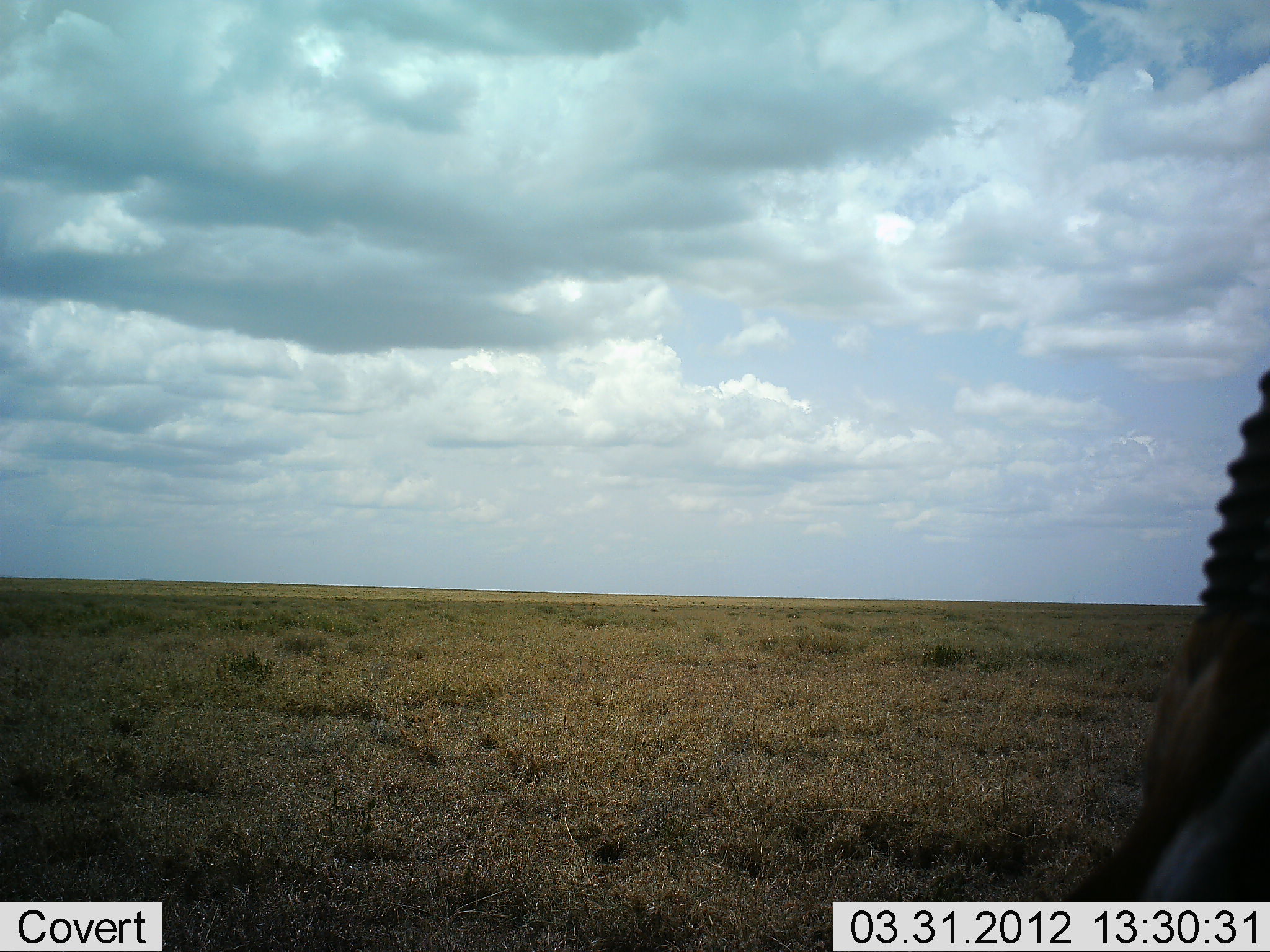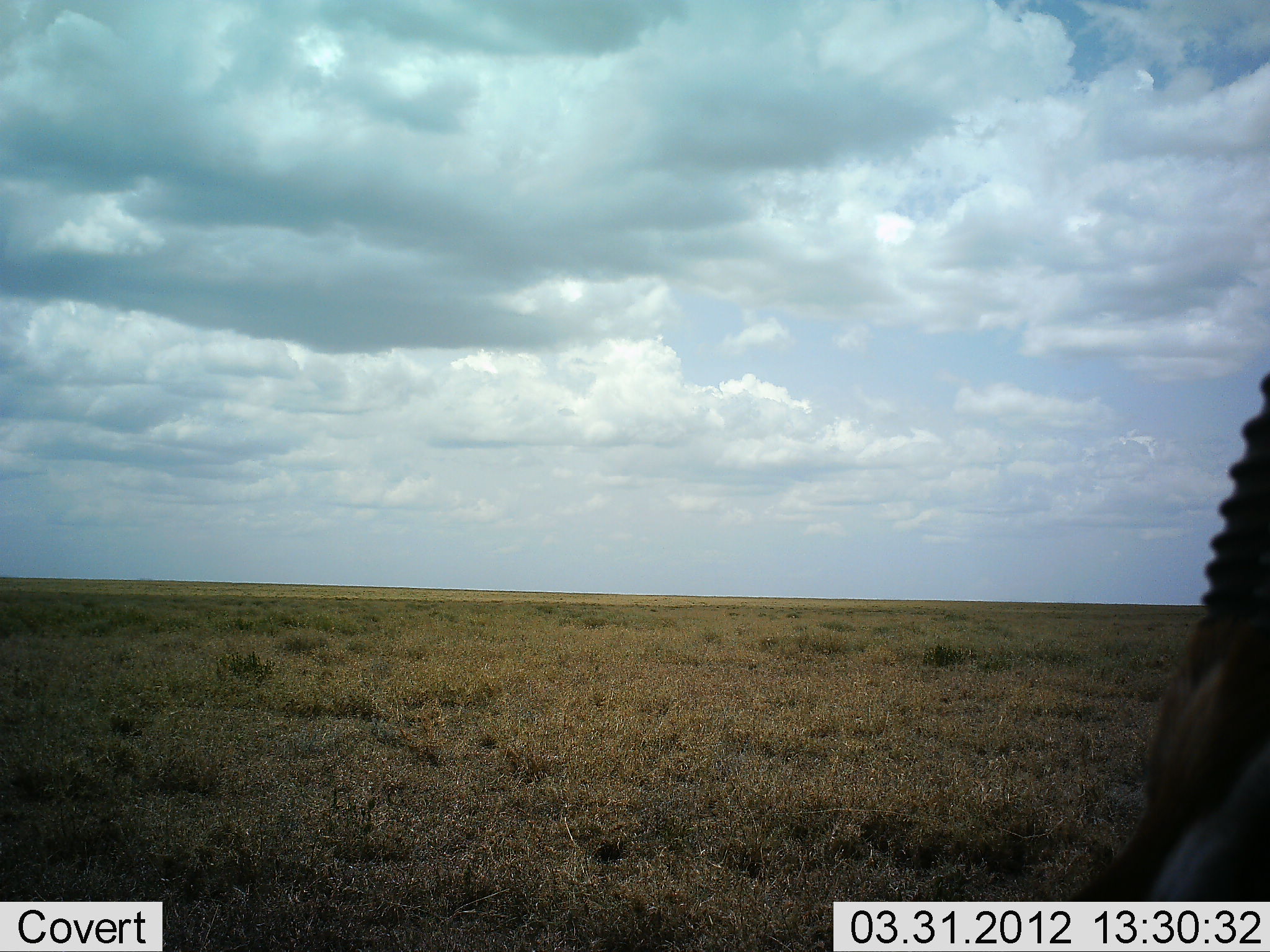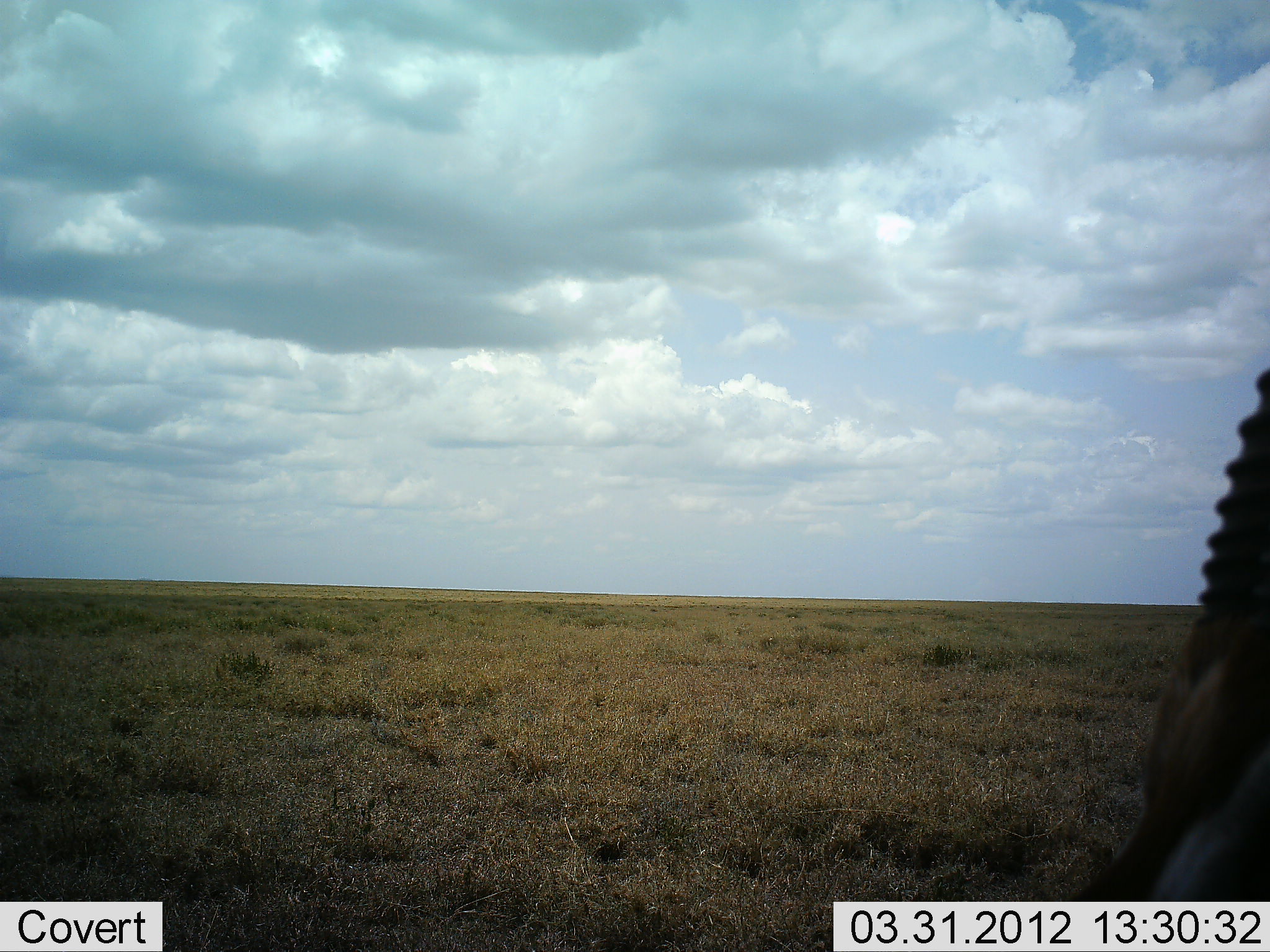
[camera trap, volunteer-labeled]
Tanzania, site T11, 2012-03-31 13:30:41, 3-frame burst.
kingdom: Animalia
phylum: Chordata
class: Mammalia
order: Artiodactyla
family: Bovidae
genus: Eudorcas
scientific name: Eudorcas thomsonii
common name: thomson's gazelle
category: gazellethomsons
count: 1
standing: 73%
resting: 13%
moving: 7%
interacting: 0%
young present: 0%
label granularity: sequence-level